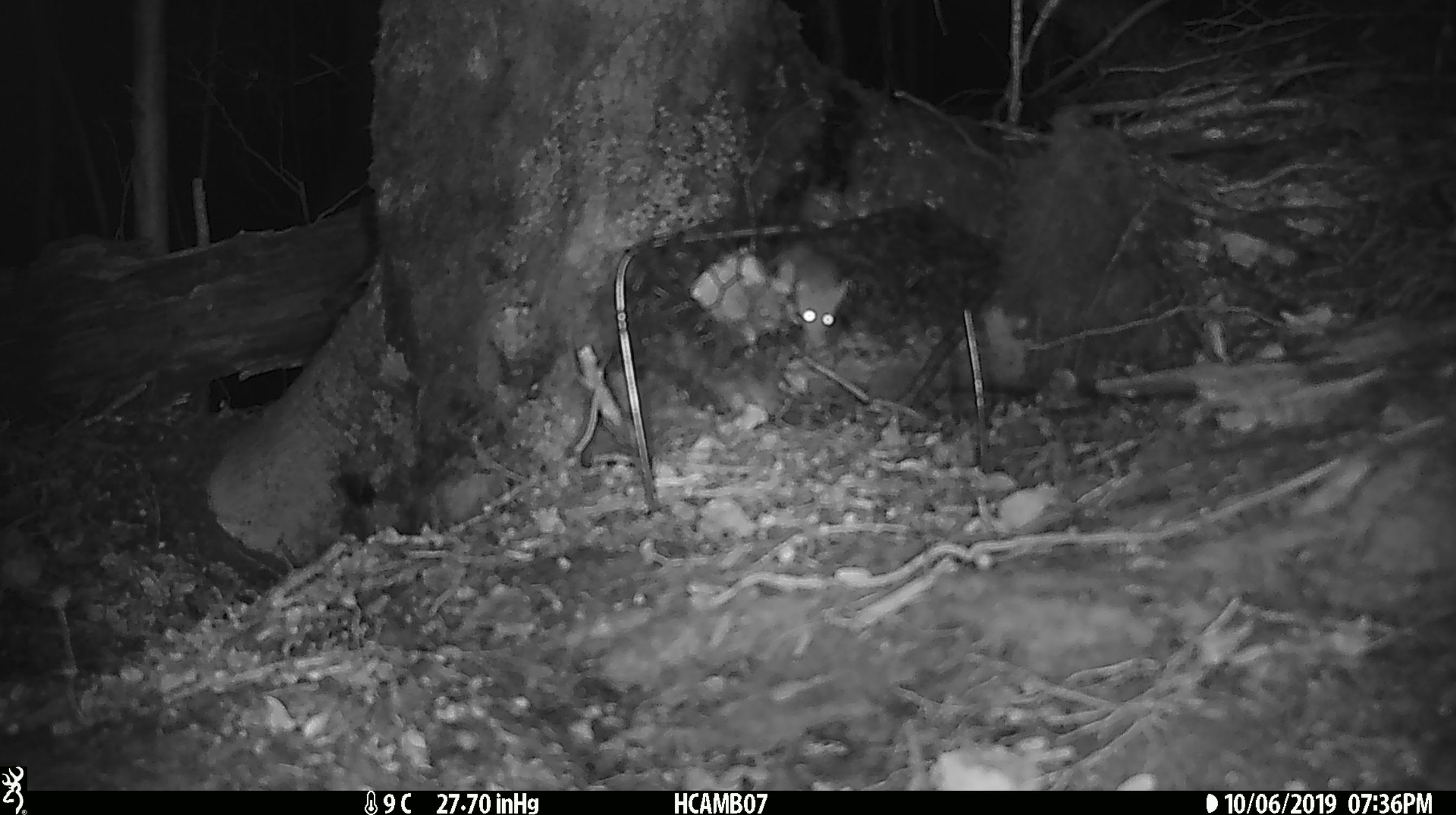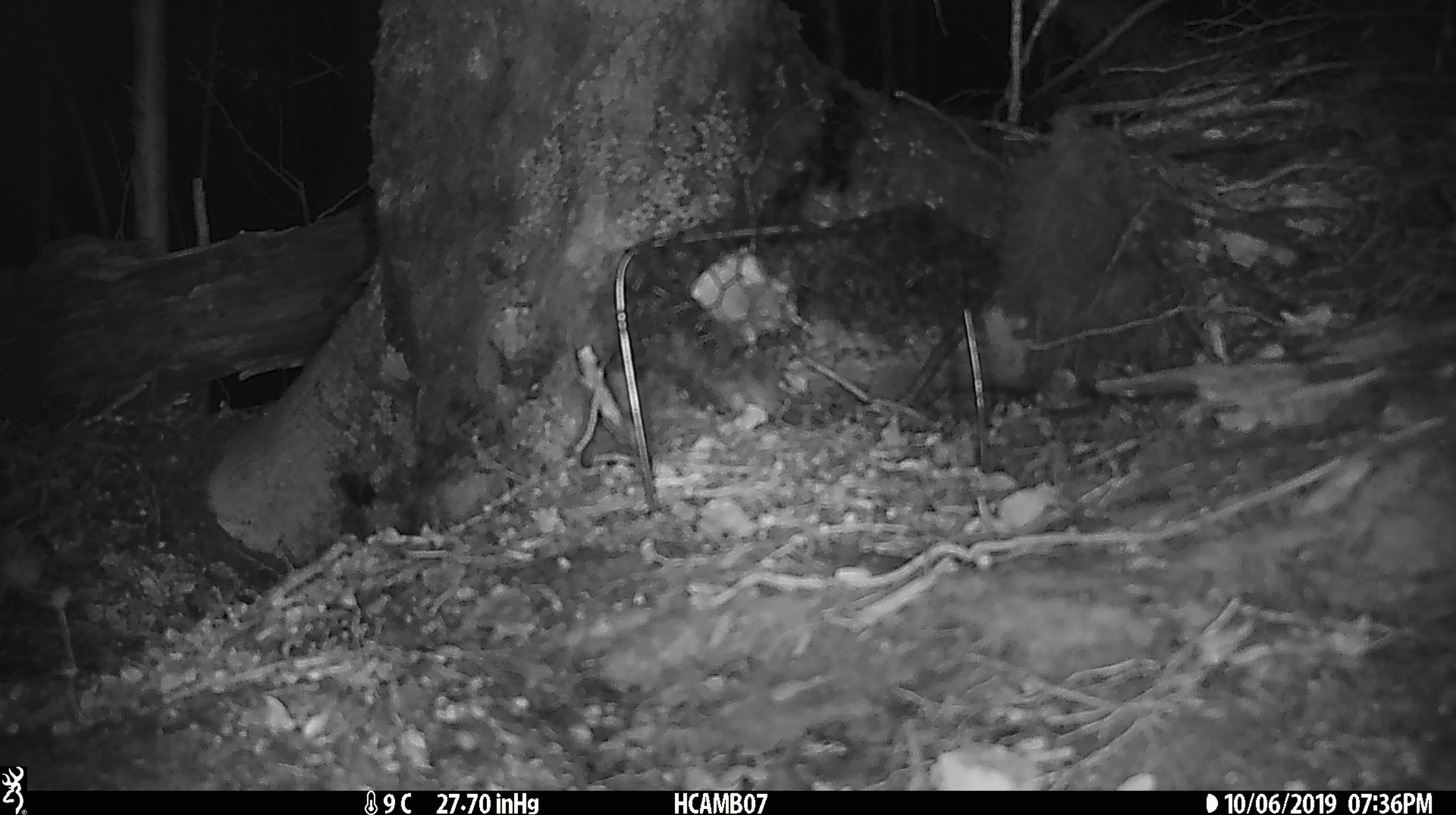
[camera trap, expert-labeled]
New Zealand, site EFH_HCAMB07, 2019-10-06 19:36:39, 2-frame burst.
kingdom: Animalia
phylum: Chordata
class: Mammalia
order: Rodentia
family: Muridae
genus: Mus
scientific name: Mus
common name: mouse